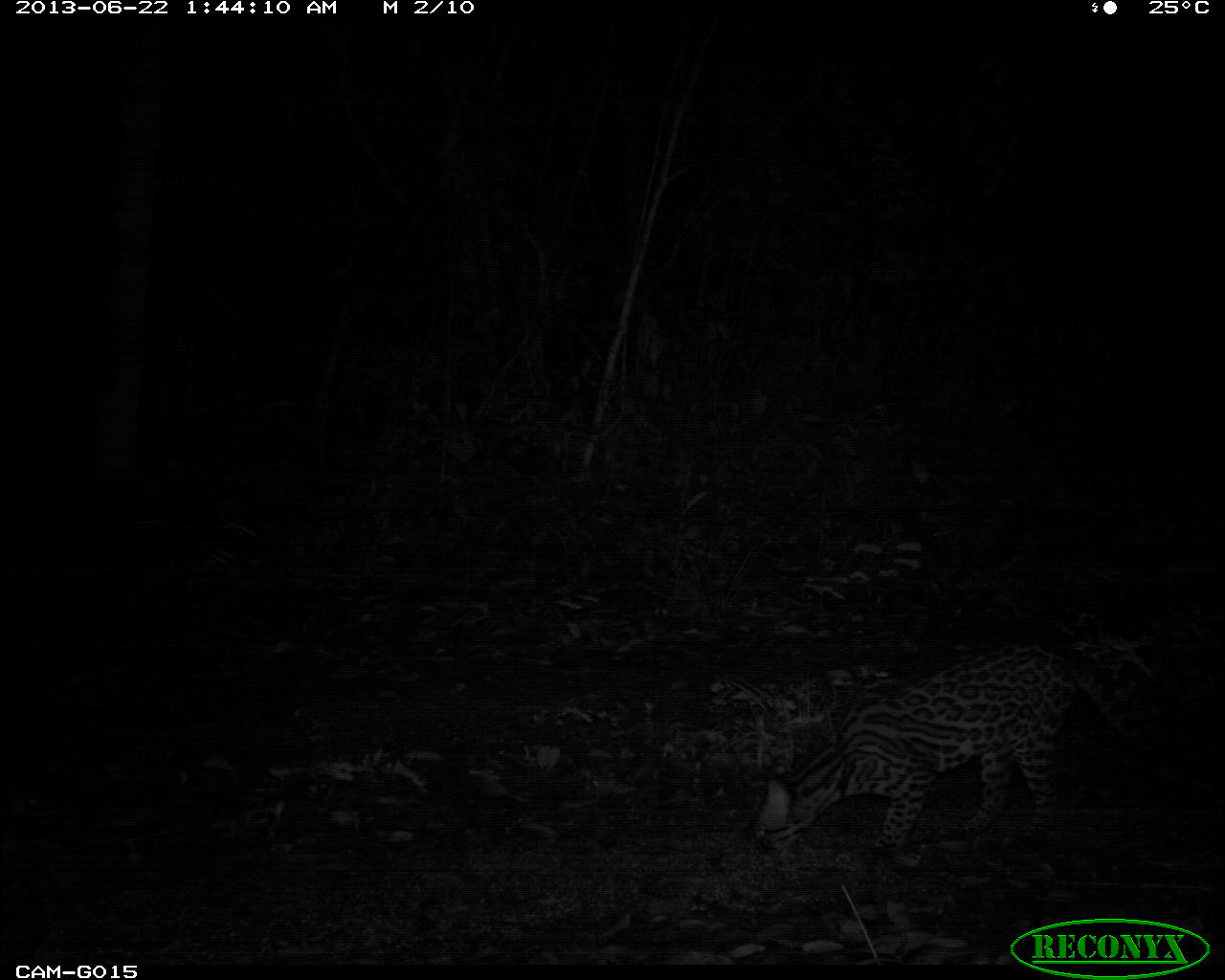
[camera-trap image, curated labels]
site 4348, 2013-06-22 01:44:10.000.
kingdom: Animalia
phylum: Chordata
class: Mammalia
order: Carnivora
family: Felidae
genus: Leopardus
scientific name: Leopardus pardalis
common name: ocelot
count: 1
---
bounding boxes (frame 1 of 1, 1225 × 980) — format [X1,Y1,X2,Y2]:
leopardus pardalis: [742,627,1168,875]